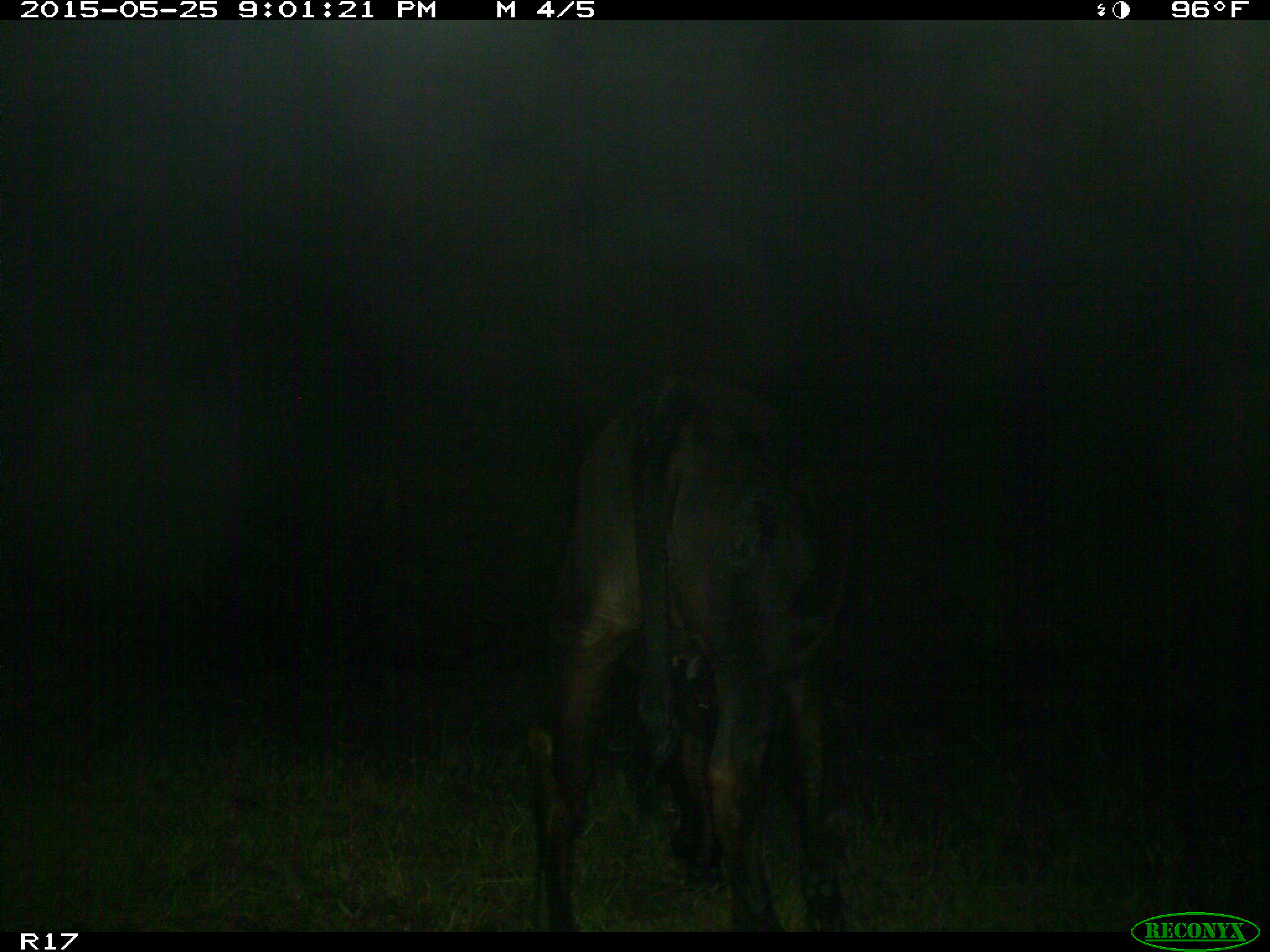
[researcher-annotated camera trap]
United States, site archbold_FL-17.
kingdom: Animalia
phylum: Chordata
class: Mammalia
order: Artiodactyla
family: Bovidae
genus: Bos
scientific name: Bos taurus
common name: domestic cow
Bos taurus (domestic cow).